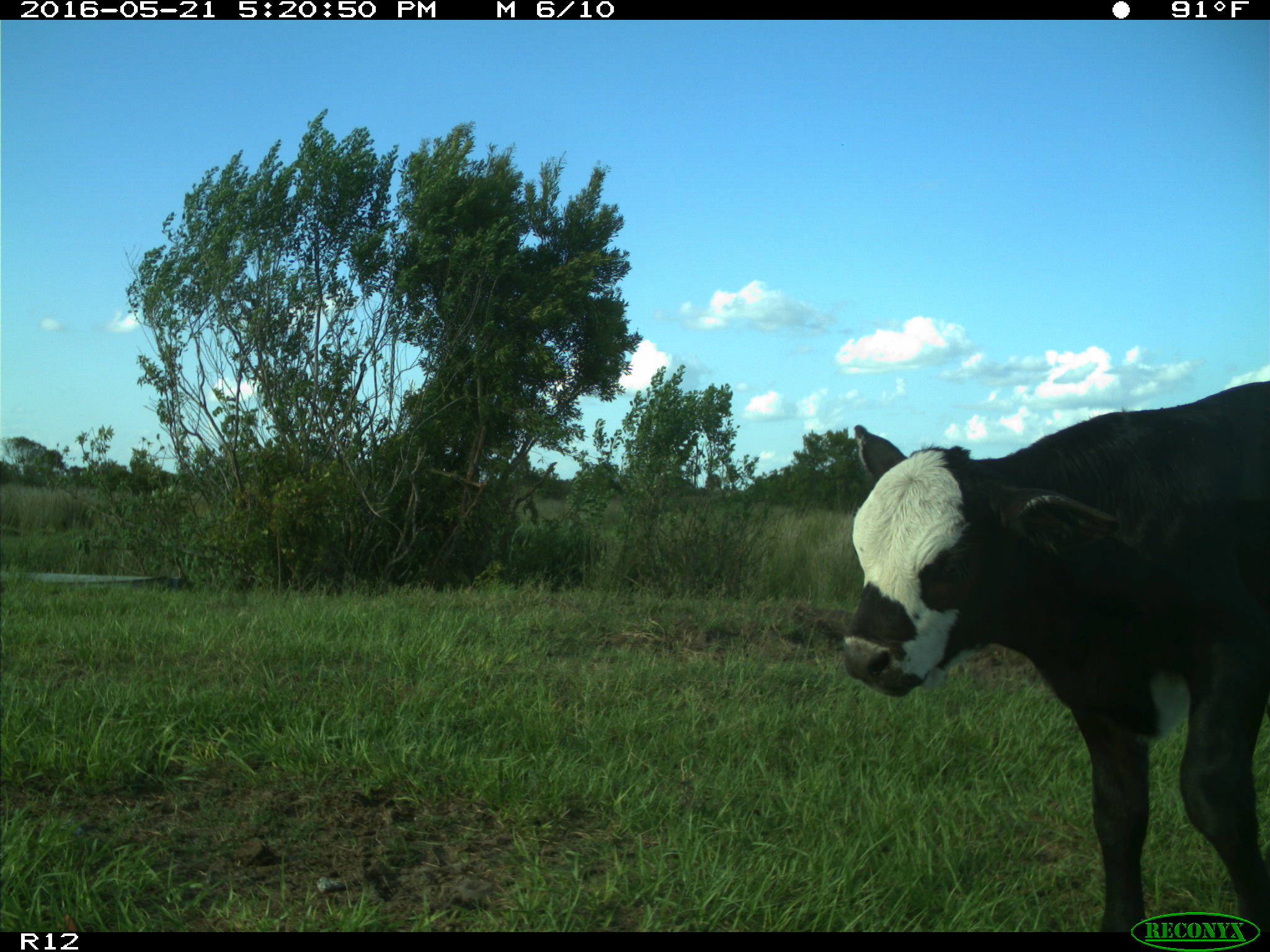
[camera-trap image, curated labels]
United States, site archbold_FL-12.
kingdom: Animalia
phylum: Chordata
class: Mammalia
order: Artiodactyla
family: Bovidae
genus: Bos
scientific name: Bos taurus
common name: domestic cow